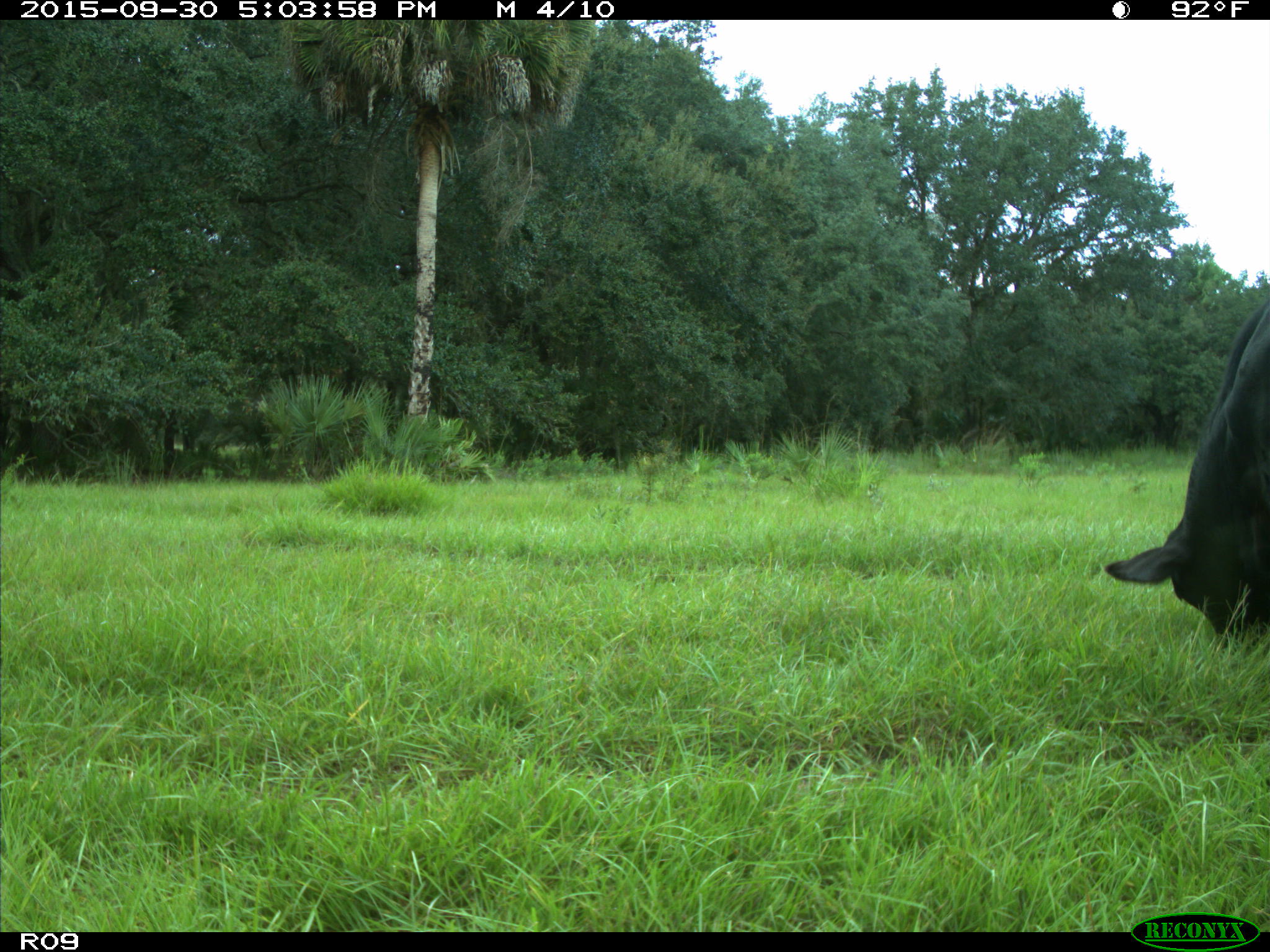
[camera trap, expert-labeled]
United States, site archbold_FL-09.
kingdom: Animalia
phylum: Chordata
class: Mammalia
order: Artiodactyla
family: Bovidae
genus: Bos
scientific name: Bos taurus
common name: domestic cow